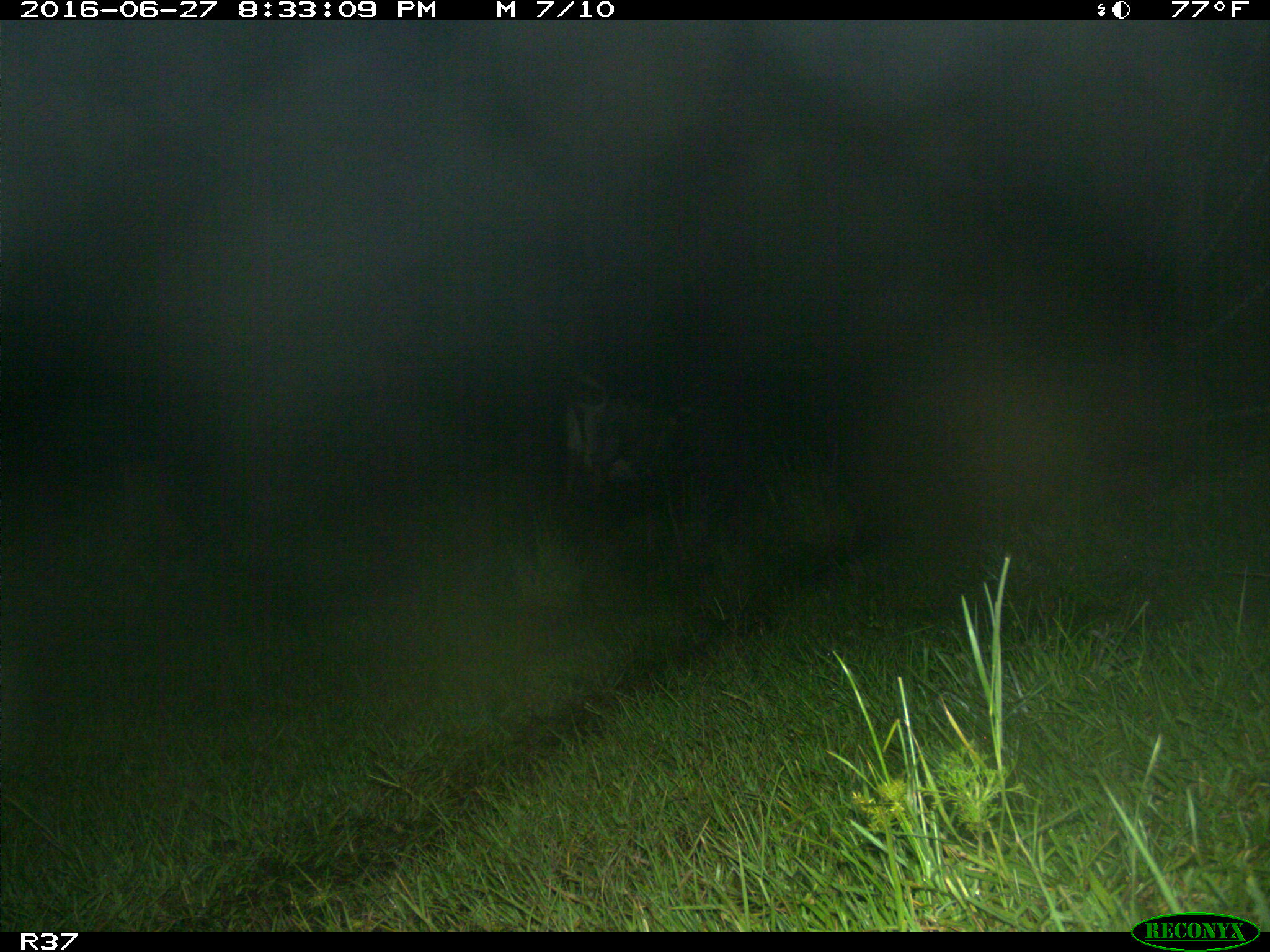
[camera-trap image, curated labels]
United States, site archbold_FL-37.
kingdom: Animalia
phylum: Chordata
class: Mammalia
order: Artiodactyla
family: Bovidae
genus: Bos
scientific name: Bos taurus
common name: domestic cow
Bos taurus (domestic cow).